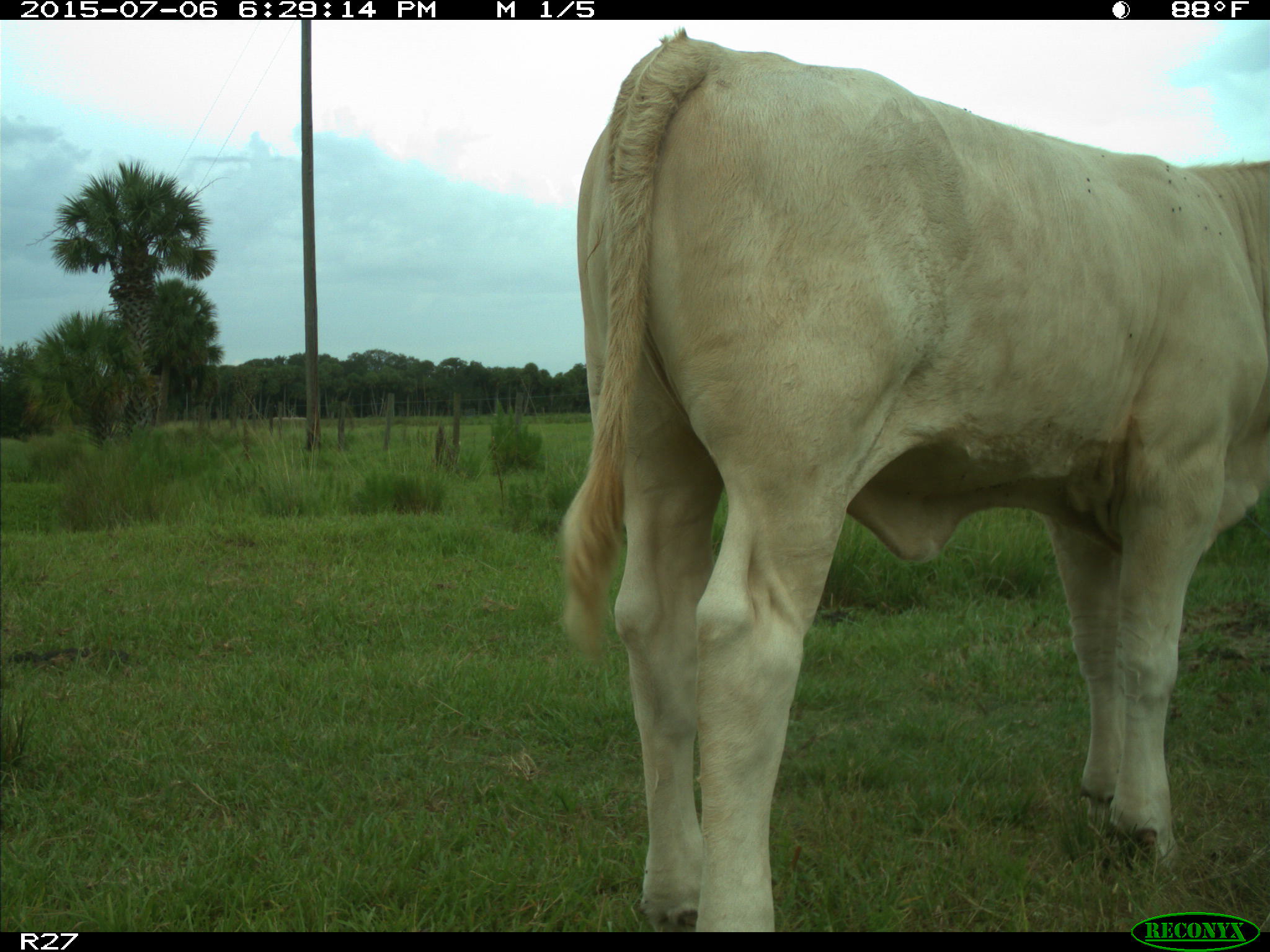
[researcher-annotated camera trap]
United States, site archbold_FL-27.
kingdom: Animalia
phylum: Chordata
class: Mammalia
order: Artiodactyla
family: Bovidae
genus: Bos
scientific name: Bos taurus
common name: domestic cow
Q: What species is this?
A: Bos taurus (domestic cow).